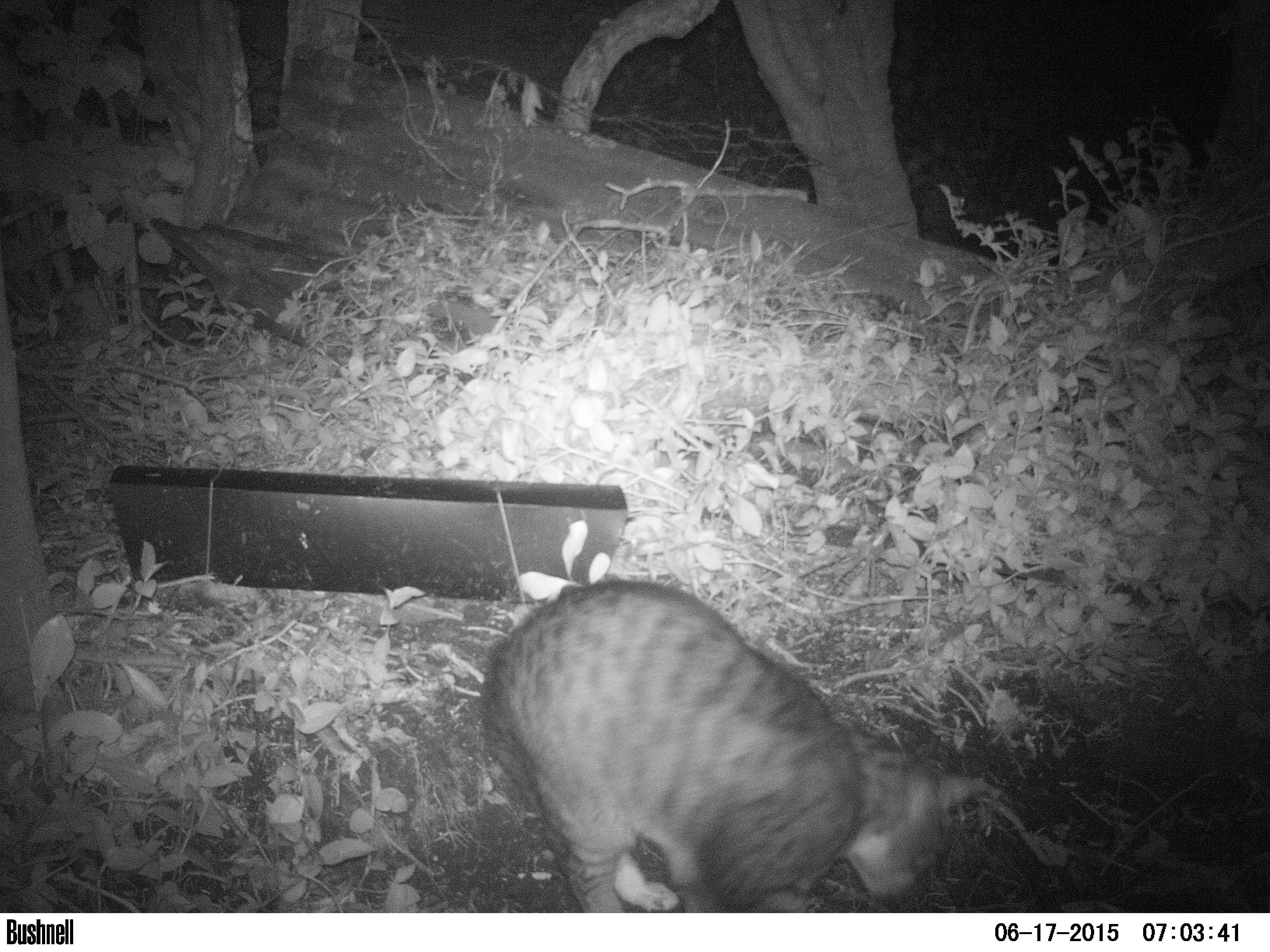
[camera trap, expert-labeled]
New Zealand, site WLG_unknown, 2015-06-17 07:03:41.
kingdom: Animalia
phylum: Chordata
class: Mammalia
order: Carnivora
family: Felidae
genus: Felis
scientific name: Felis catus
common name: domestic cat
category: cat